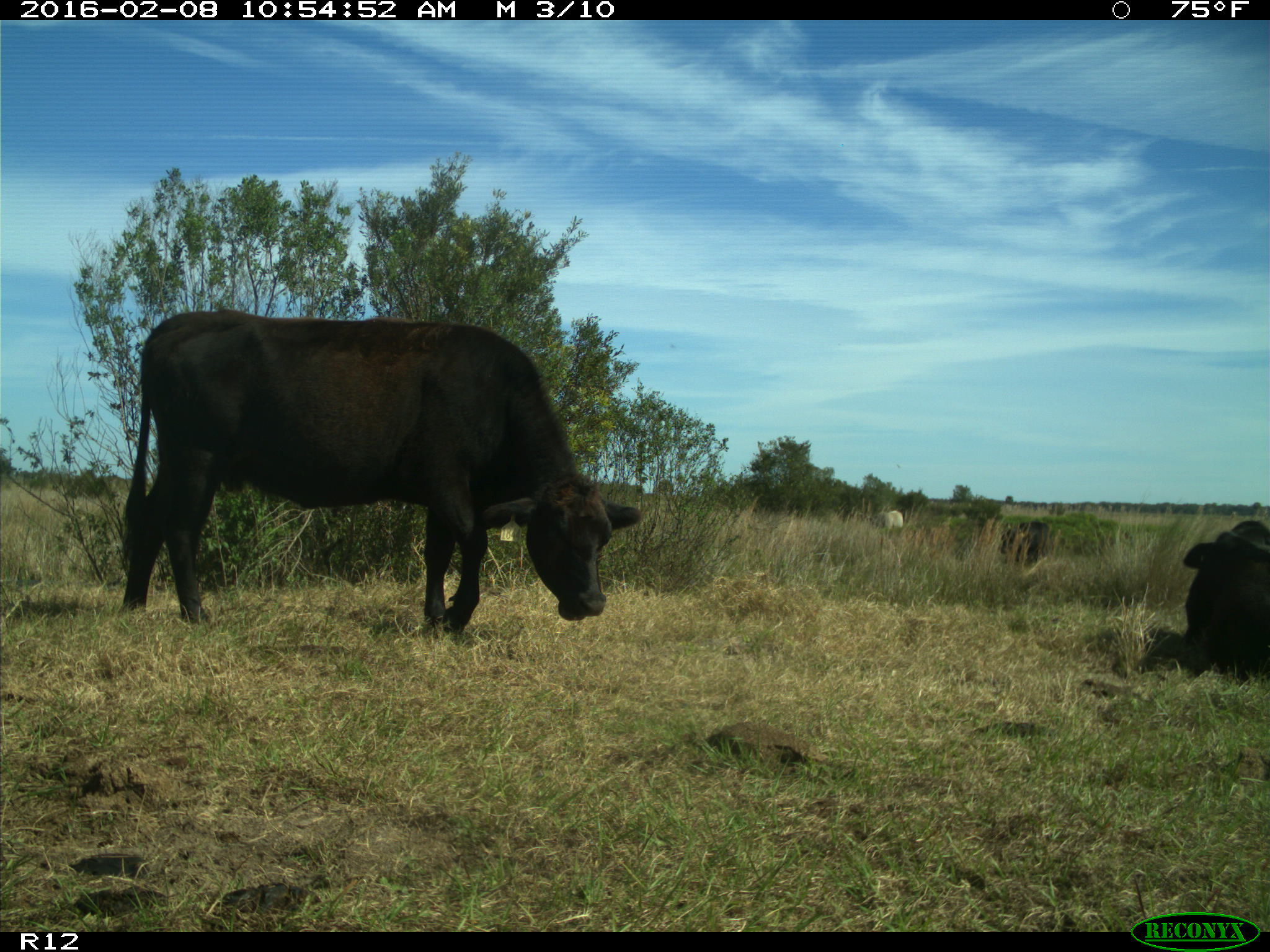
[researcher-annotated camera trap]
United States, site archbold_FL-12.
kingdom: Animalia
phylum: Chordata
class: Mammalia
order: Artiodactyla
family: Bovidae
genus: Bos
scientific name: Bos taurus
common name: domestic cow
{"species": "Bos taurus (domestic cow)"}